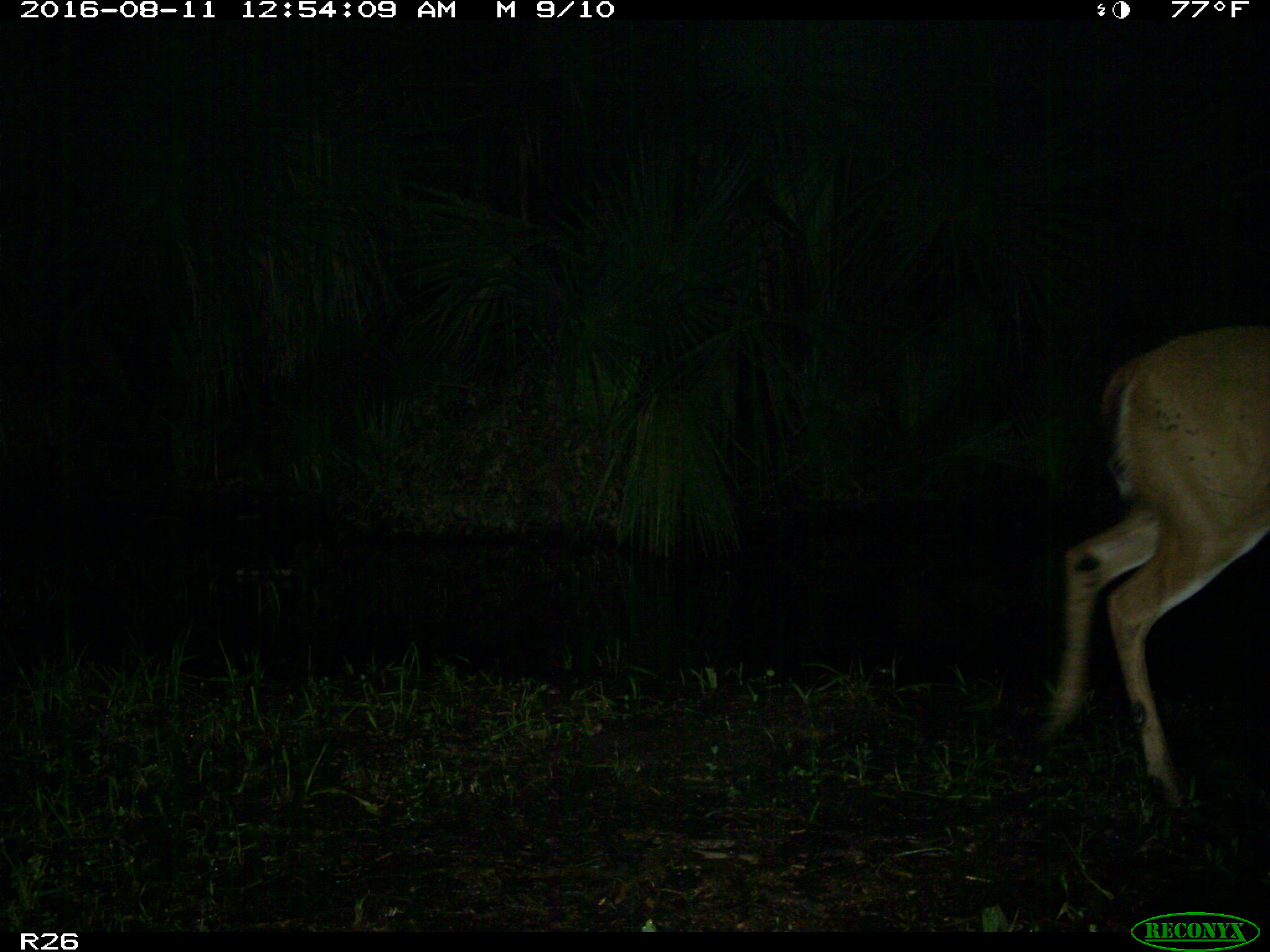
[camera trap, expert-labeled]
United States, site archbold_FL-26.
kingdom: Animalia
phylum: Chordata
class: Mammalia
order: Artiodactyla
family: Cervidae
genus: Odocoileus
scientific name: Odocoileus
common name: deer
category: unidentified deer